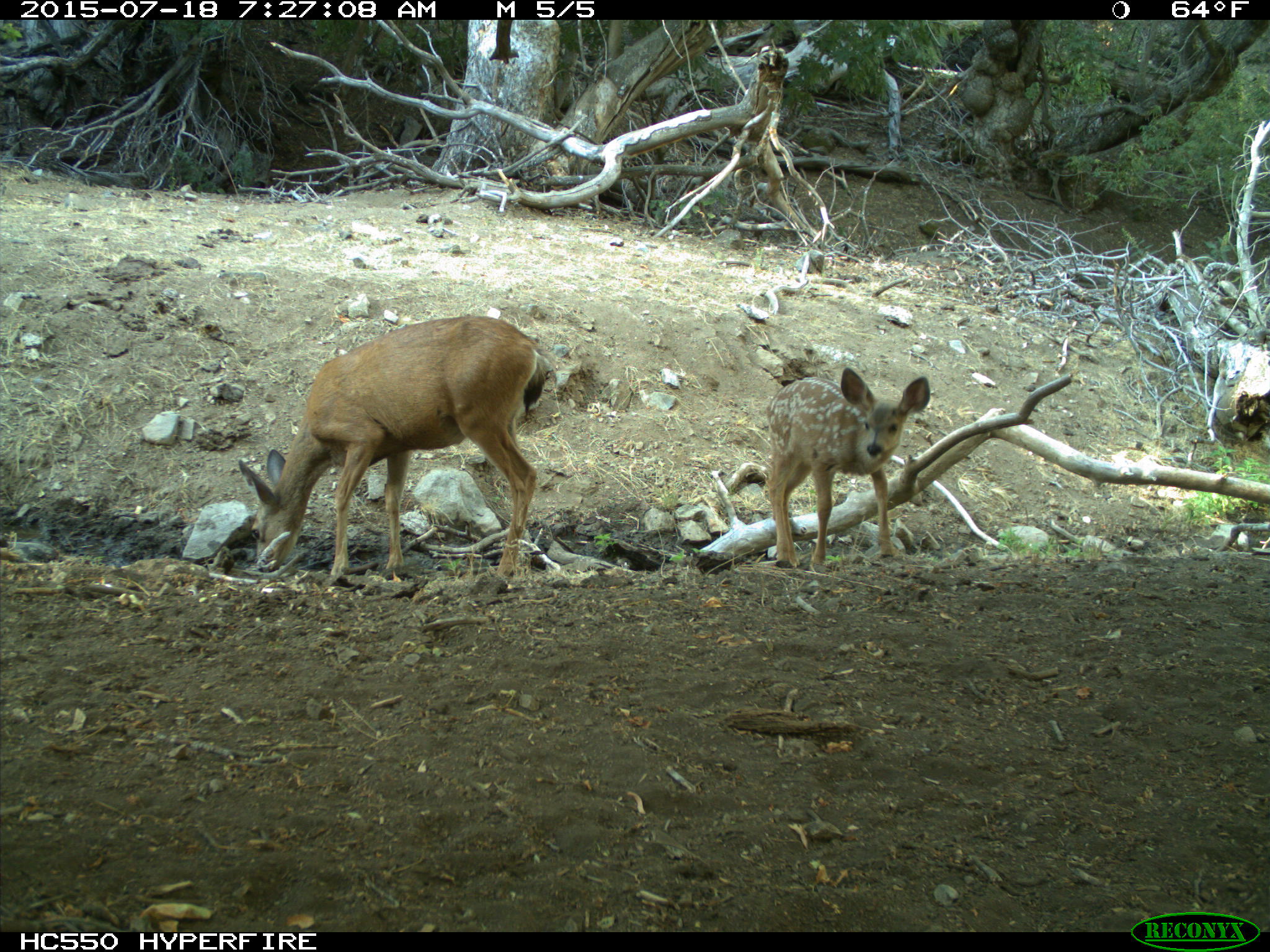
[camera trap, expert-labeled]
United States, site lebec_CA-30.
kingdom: Animalia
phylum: Chordata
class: Mammalia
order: Artiodactyla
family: Cervidae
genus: Odocoileus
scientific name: Odocoileus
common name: deer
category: unidentified deer